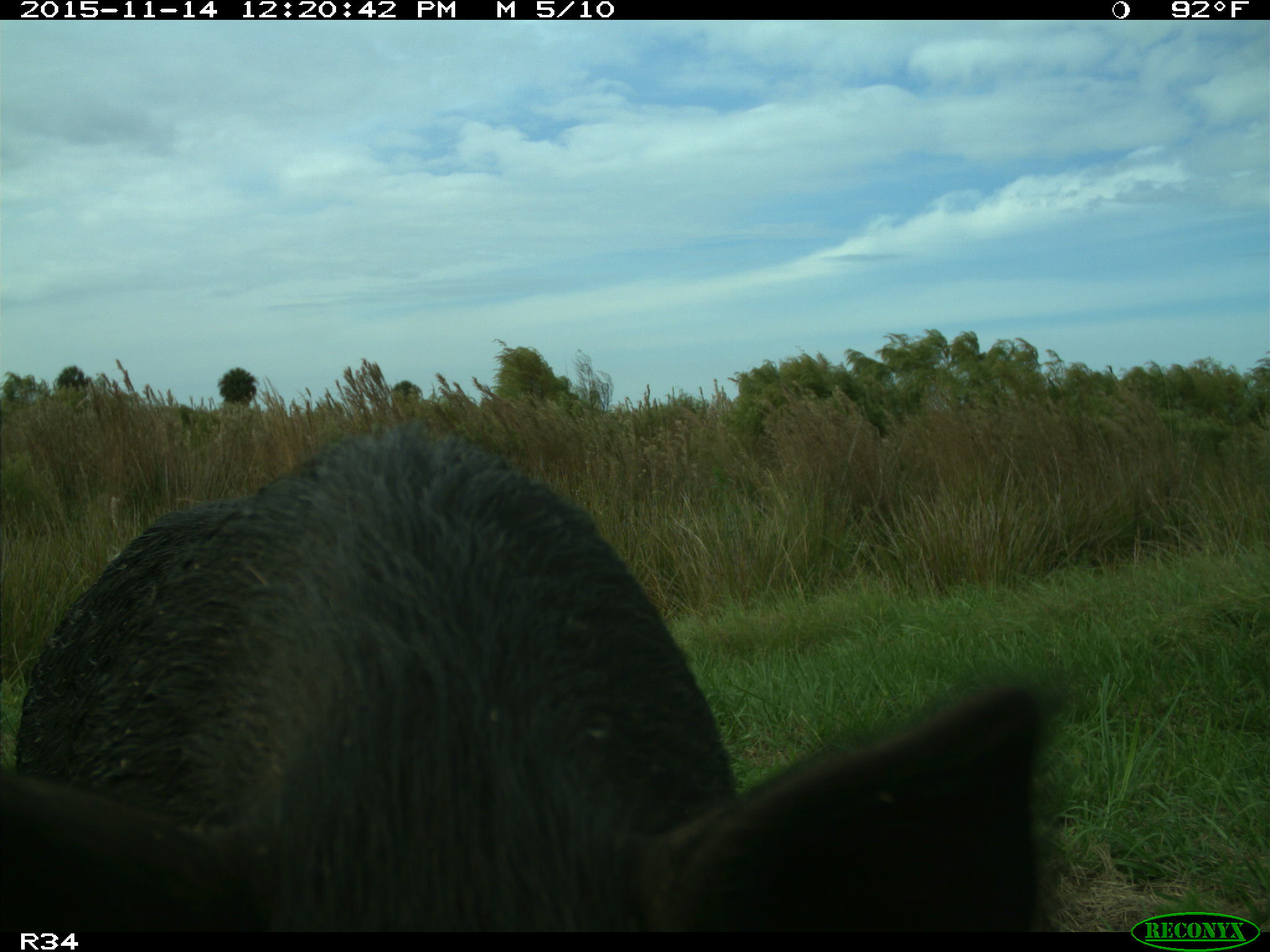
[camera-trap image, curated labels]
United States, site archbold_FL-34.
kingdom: Animalia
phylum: Chordata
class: Mammalia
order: Artiodactyla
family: Suidae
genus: Sus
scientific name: Sus scrofa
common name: wild boar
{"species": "Sus scrofa (wild boar)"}